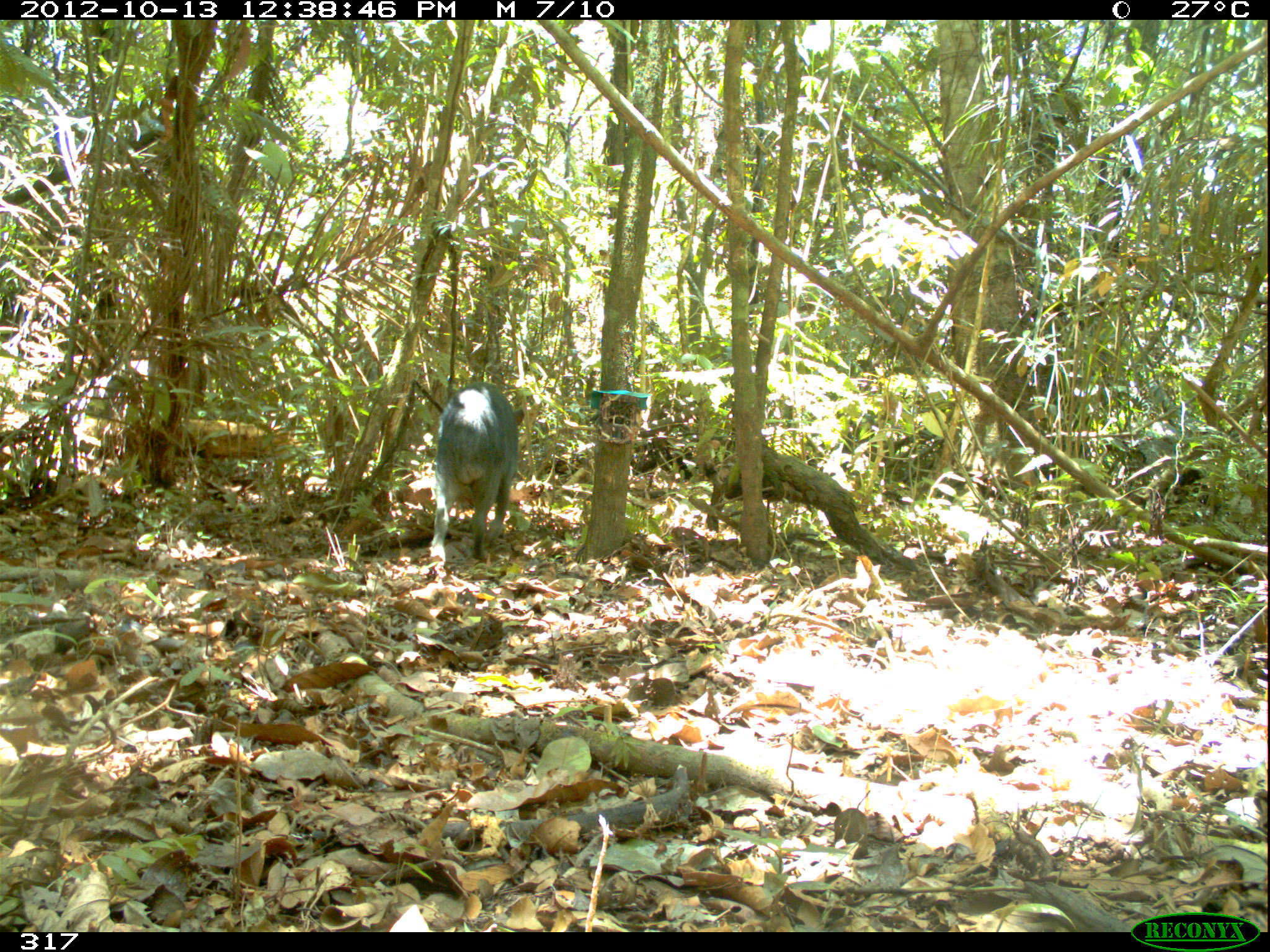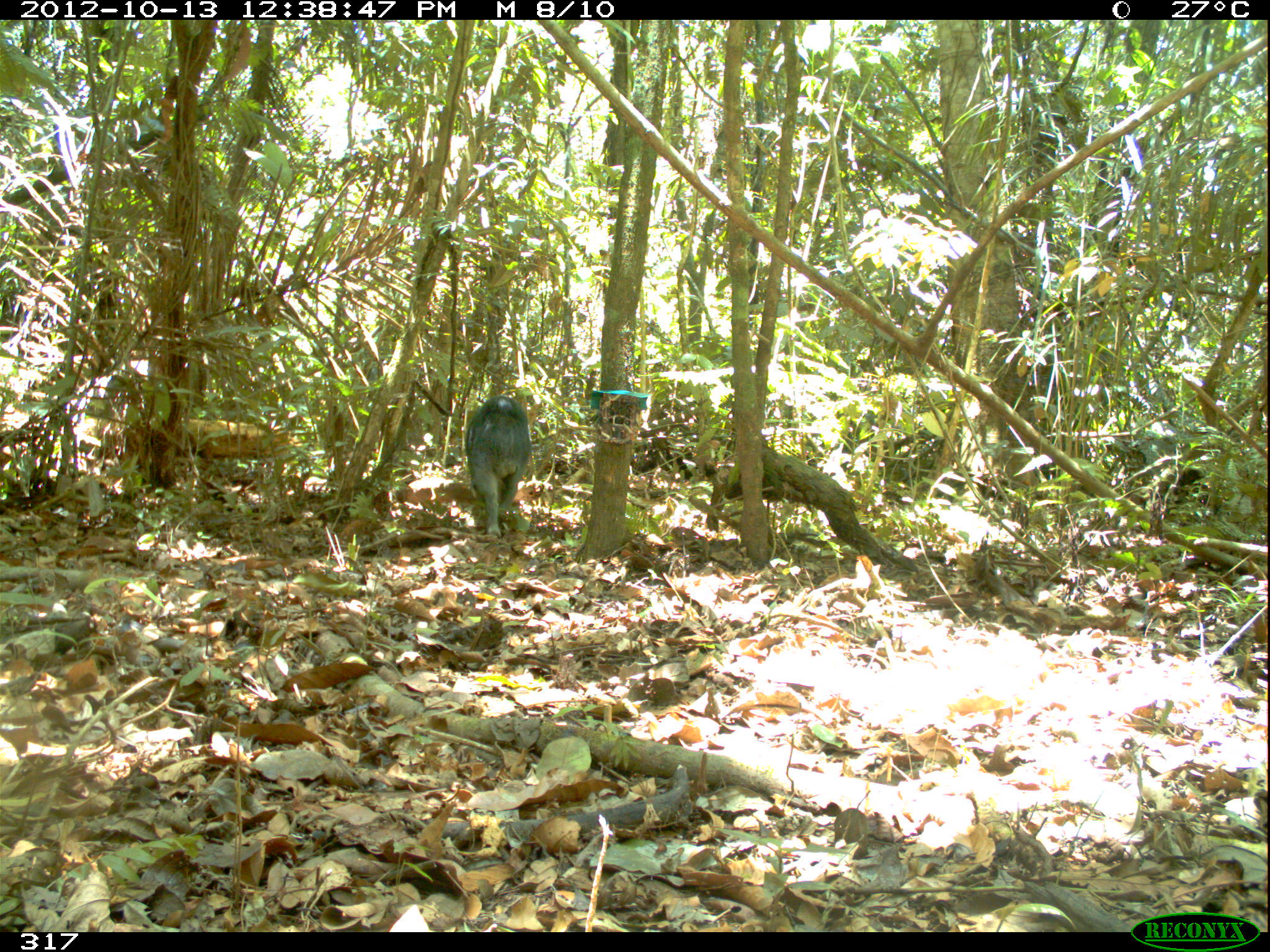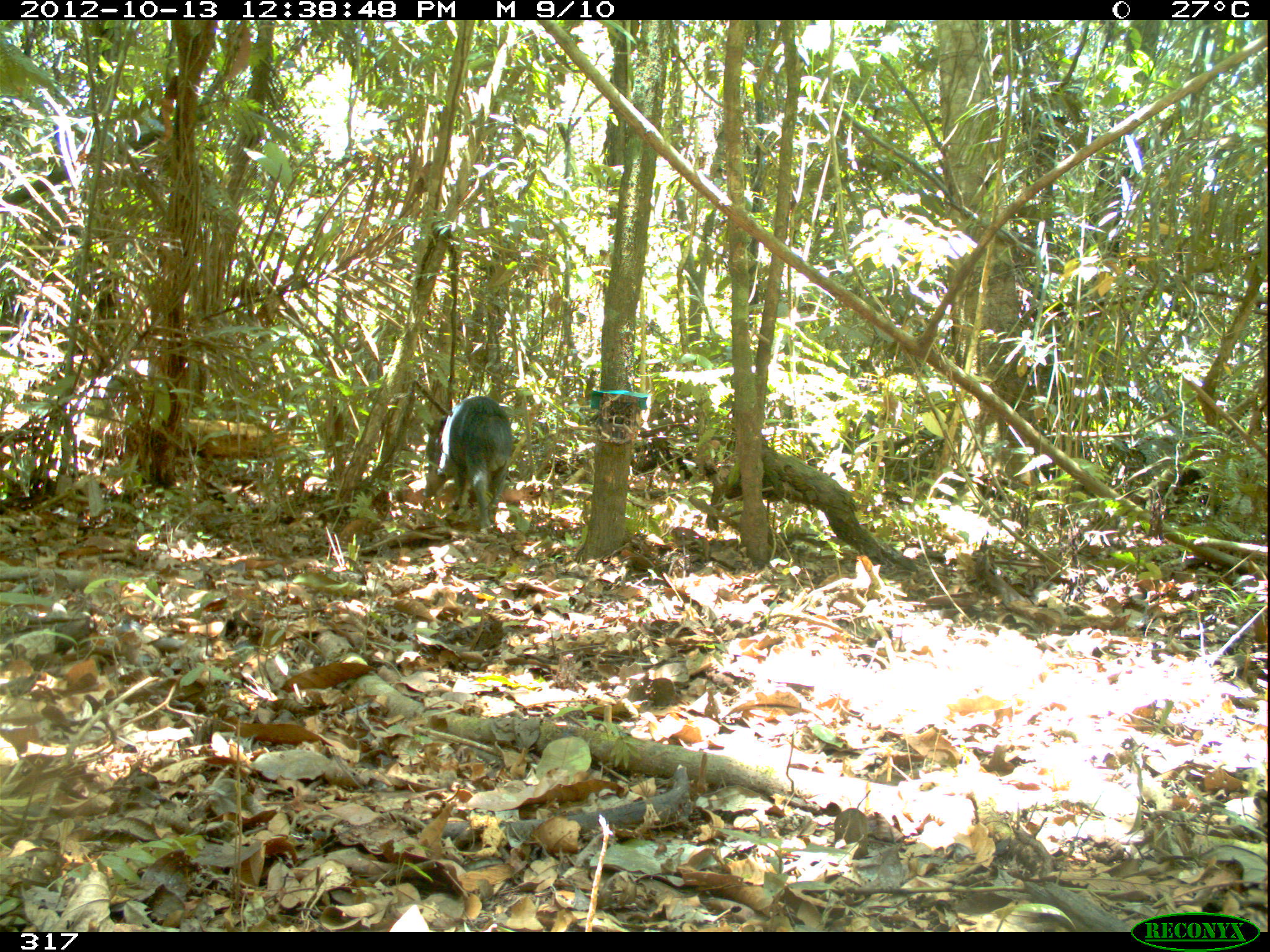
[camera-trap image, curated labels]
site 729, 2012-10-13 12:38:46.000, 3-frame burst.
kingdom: Animalia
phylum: Chordata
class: Mammalia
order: Artiodactyla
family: Tayassuidae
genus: Tayassu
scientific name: Tayassu pecari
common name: white-lipped peccary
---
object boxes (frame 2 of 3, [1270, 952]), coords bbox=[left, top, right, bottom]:
tayassu pecari: bbox=[462, 394, 533, 539]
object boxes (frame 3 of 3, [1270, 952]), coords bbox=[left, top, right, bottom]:
tayassu pecari: bbox=[422, 395, 512, 529]